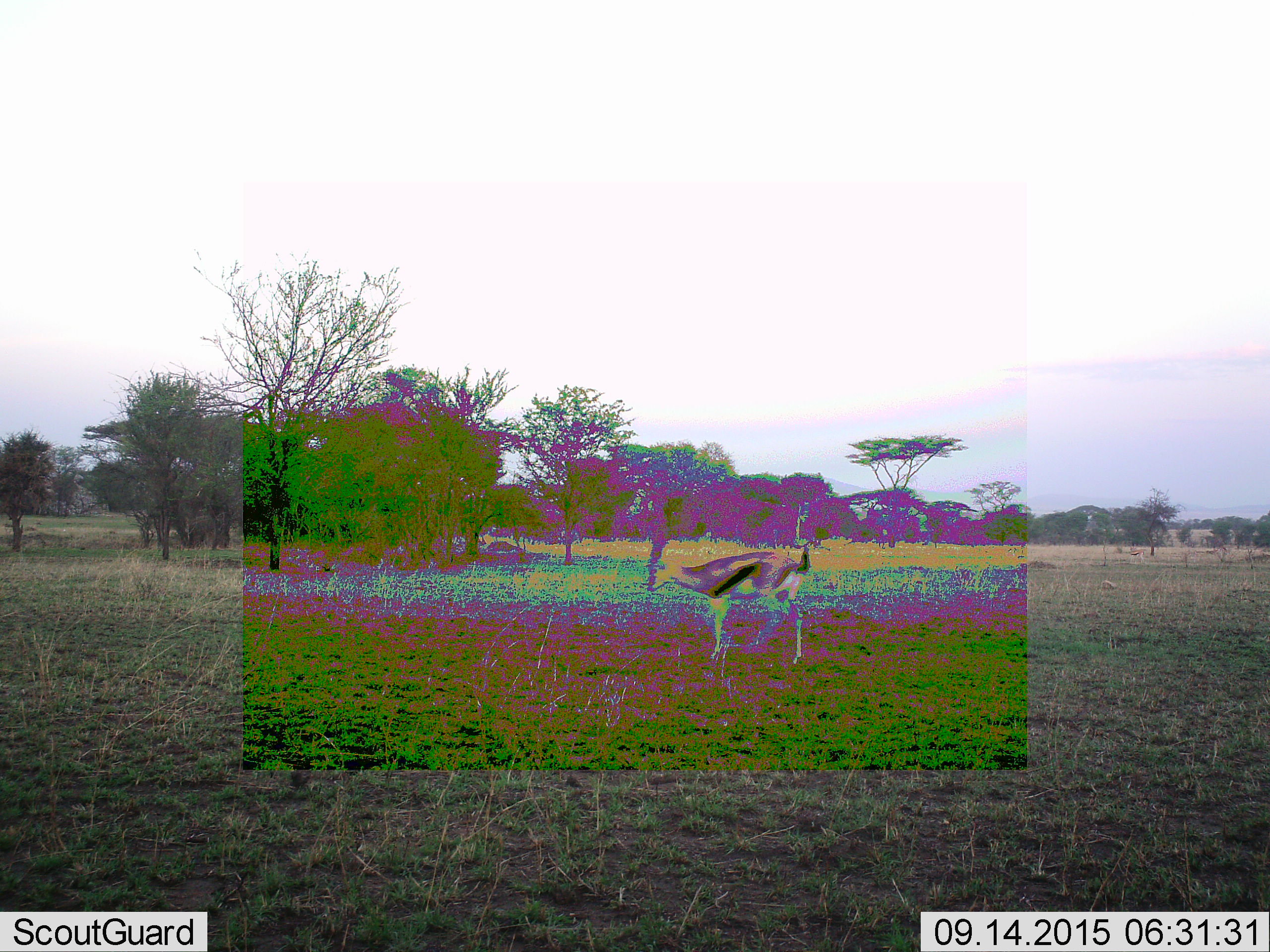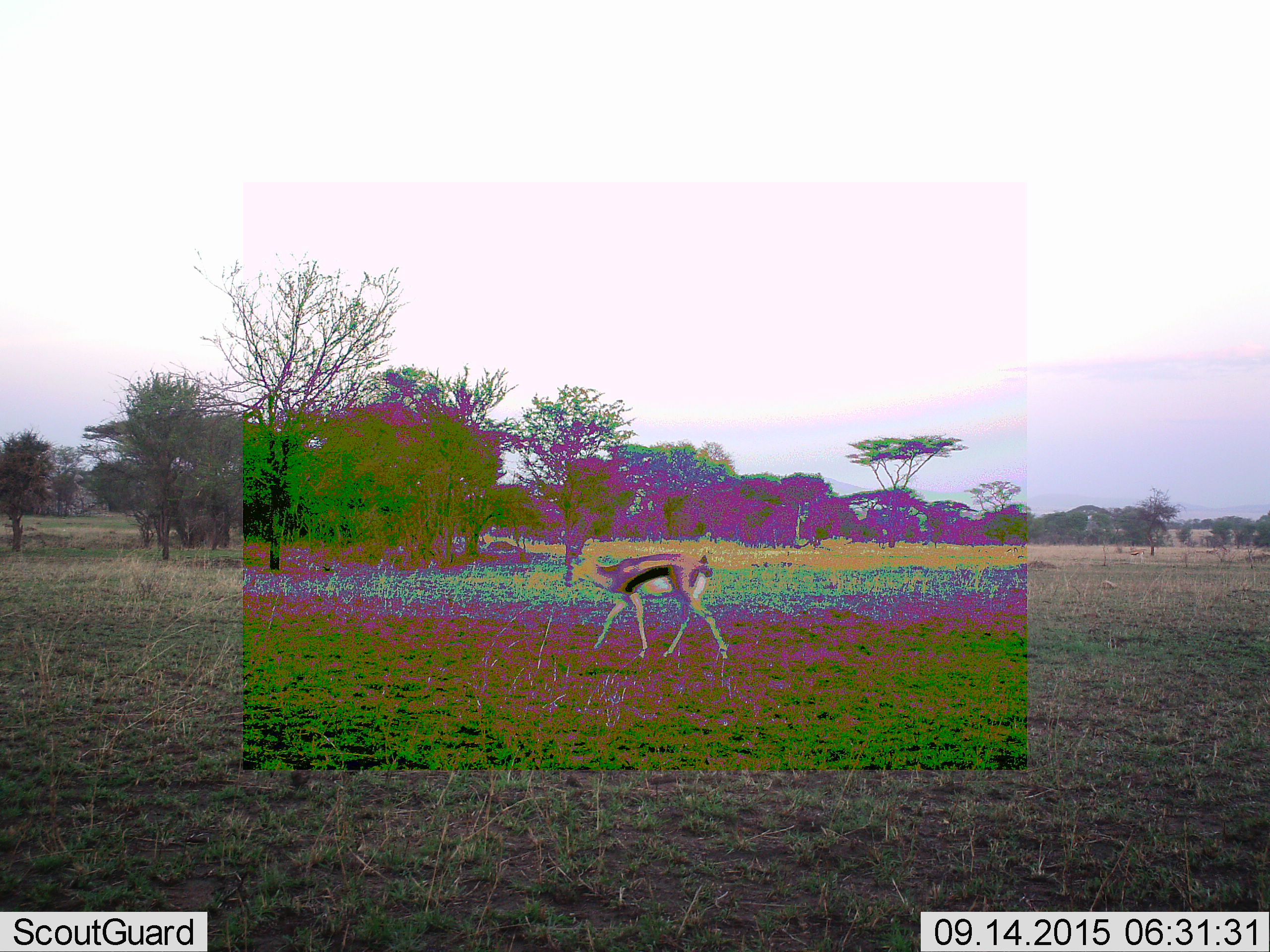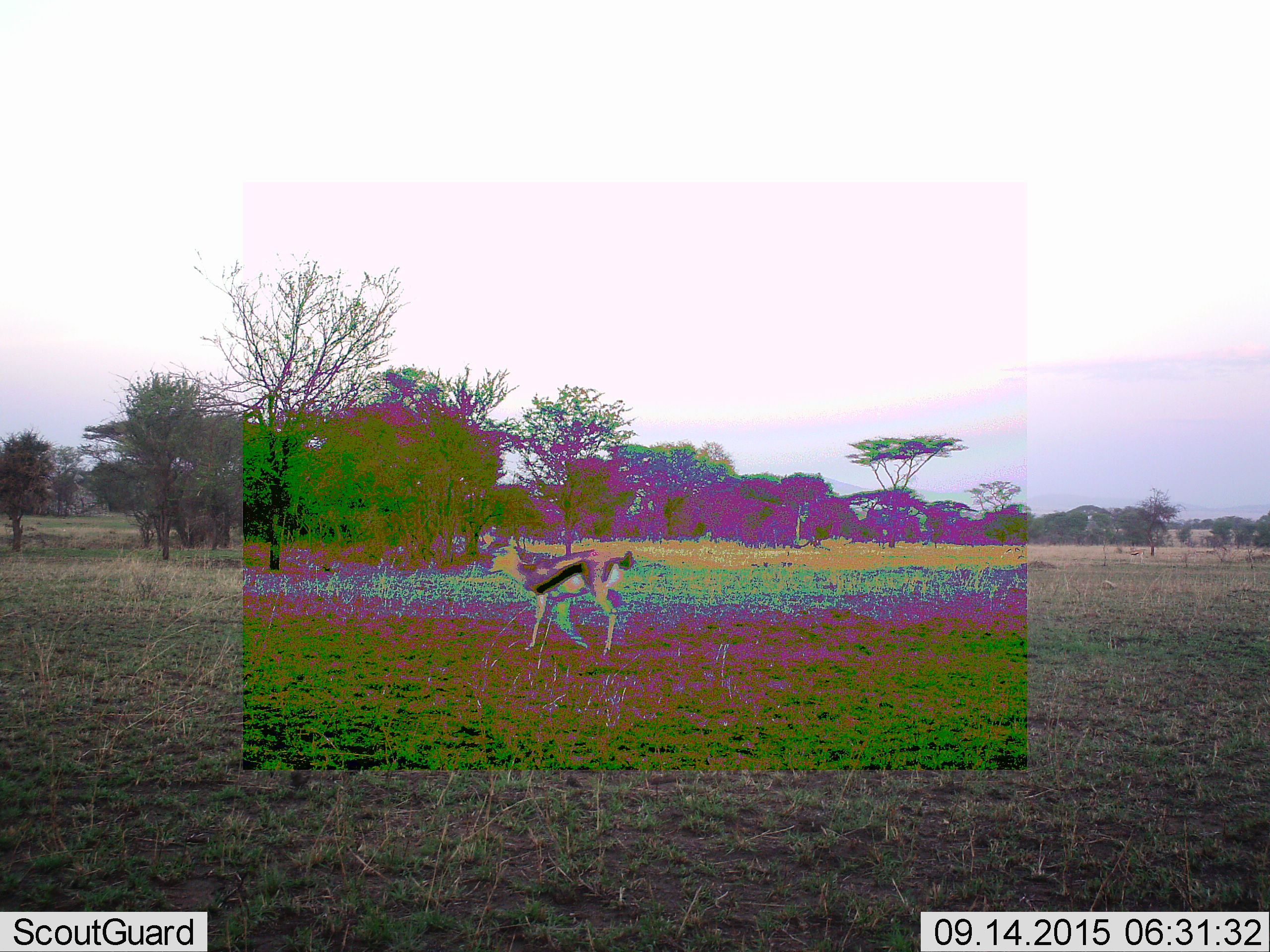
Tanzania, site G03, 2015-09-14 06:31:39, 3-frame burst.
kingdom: Animalia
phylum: Chordata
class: Mammalia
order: Artiodactyla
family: Bovidae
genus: Eudorcas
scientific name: Eudorcas thomsonii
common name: thomson's gazelle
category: gazellethomsons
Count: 1.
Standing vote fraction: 33%.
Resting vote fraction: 0%.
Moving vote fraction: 75%.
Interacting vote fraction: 0%.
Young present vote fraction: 0%.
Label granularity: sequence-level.